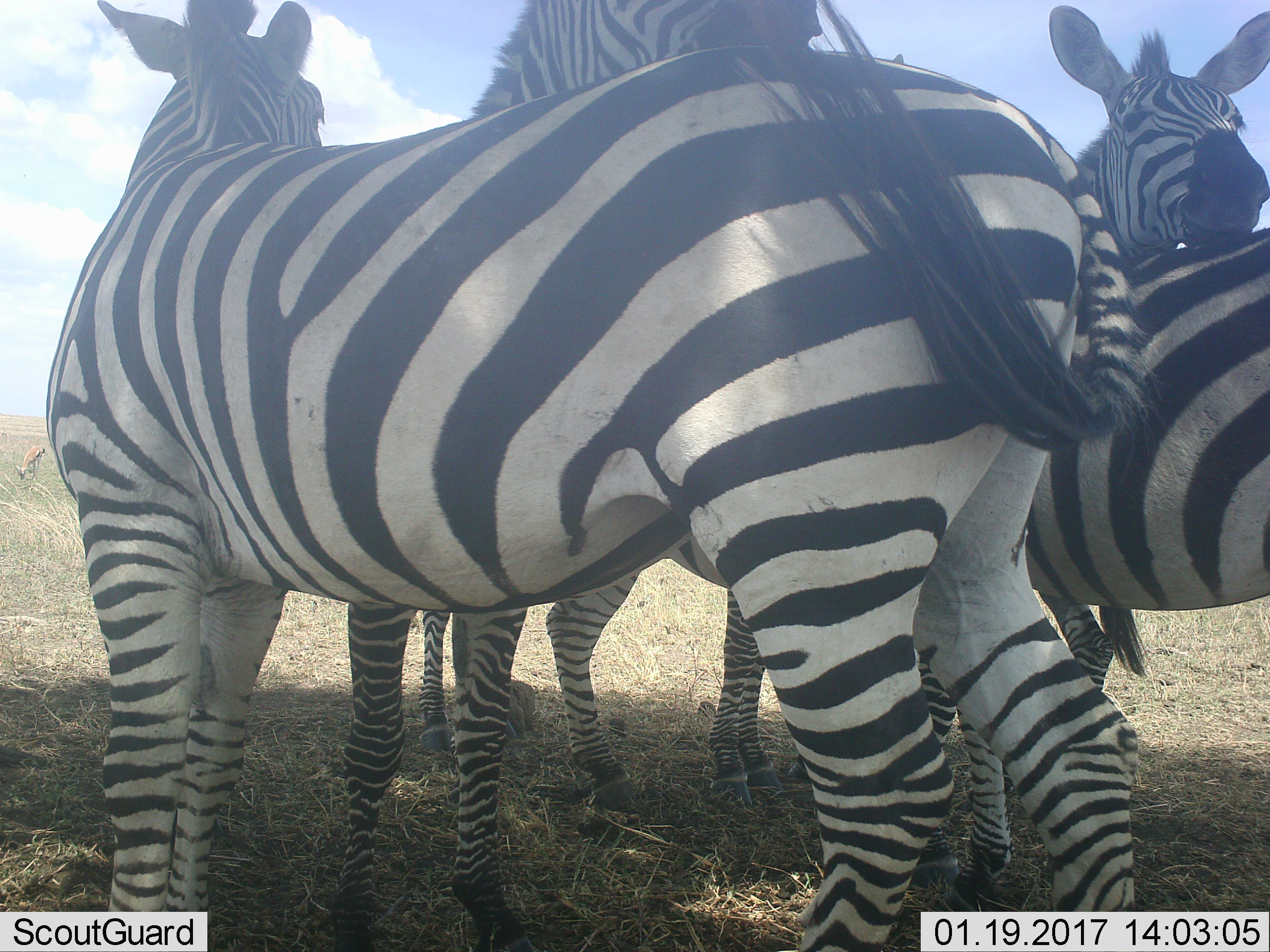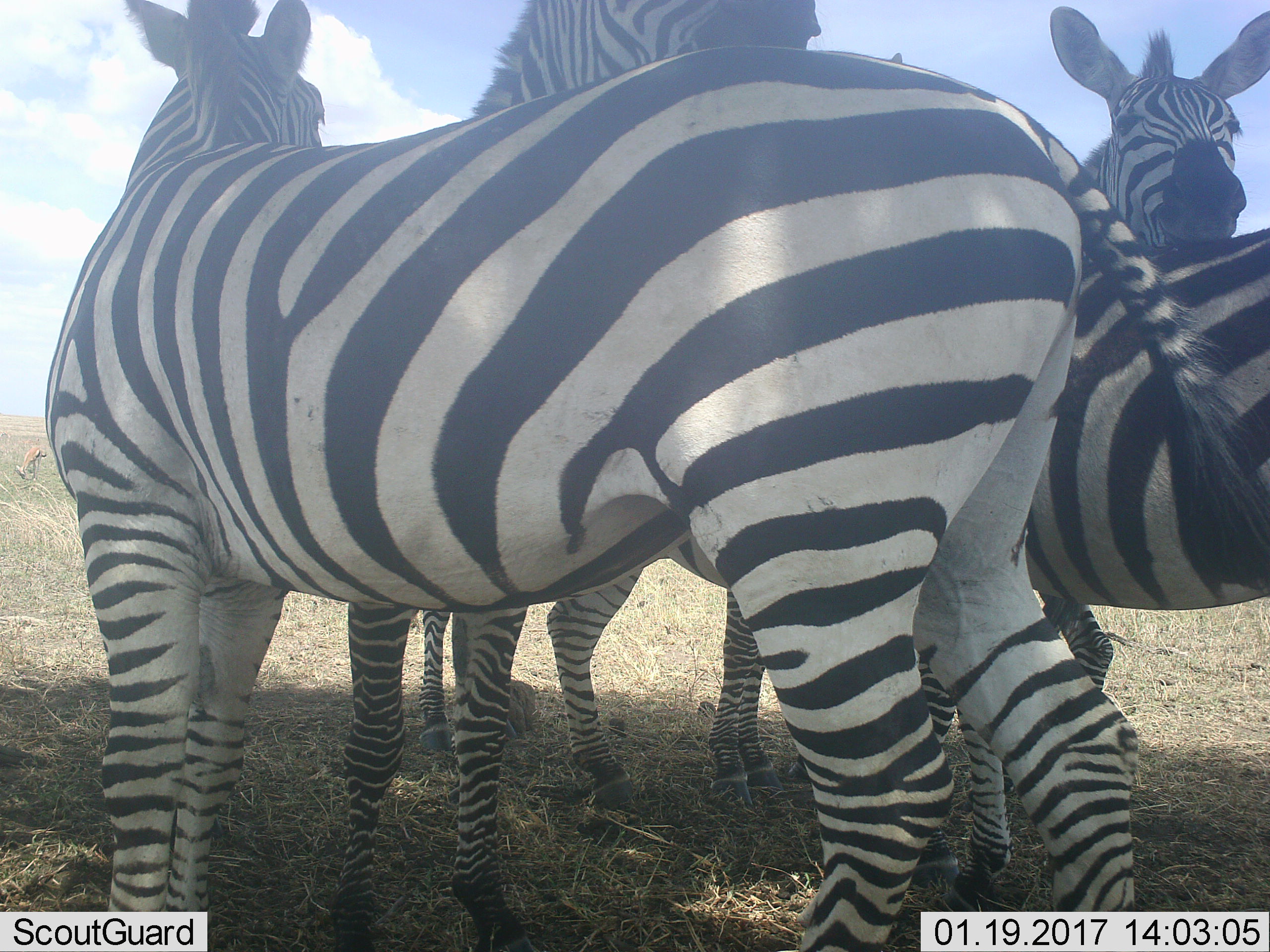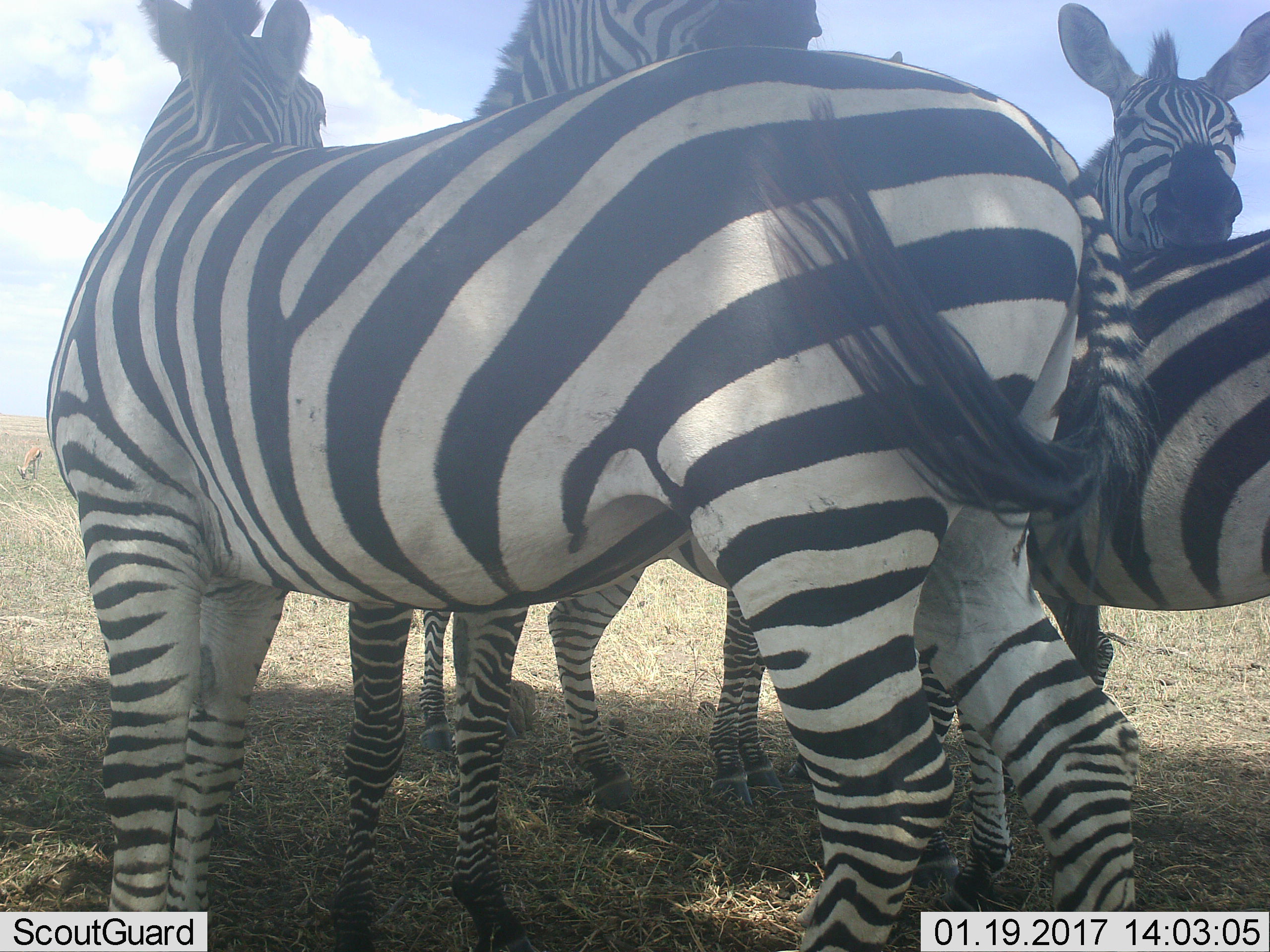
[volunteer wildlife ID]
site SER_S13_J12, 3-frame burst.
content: unidentified animal